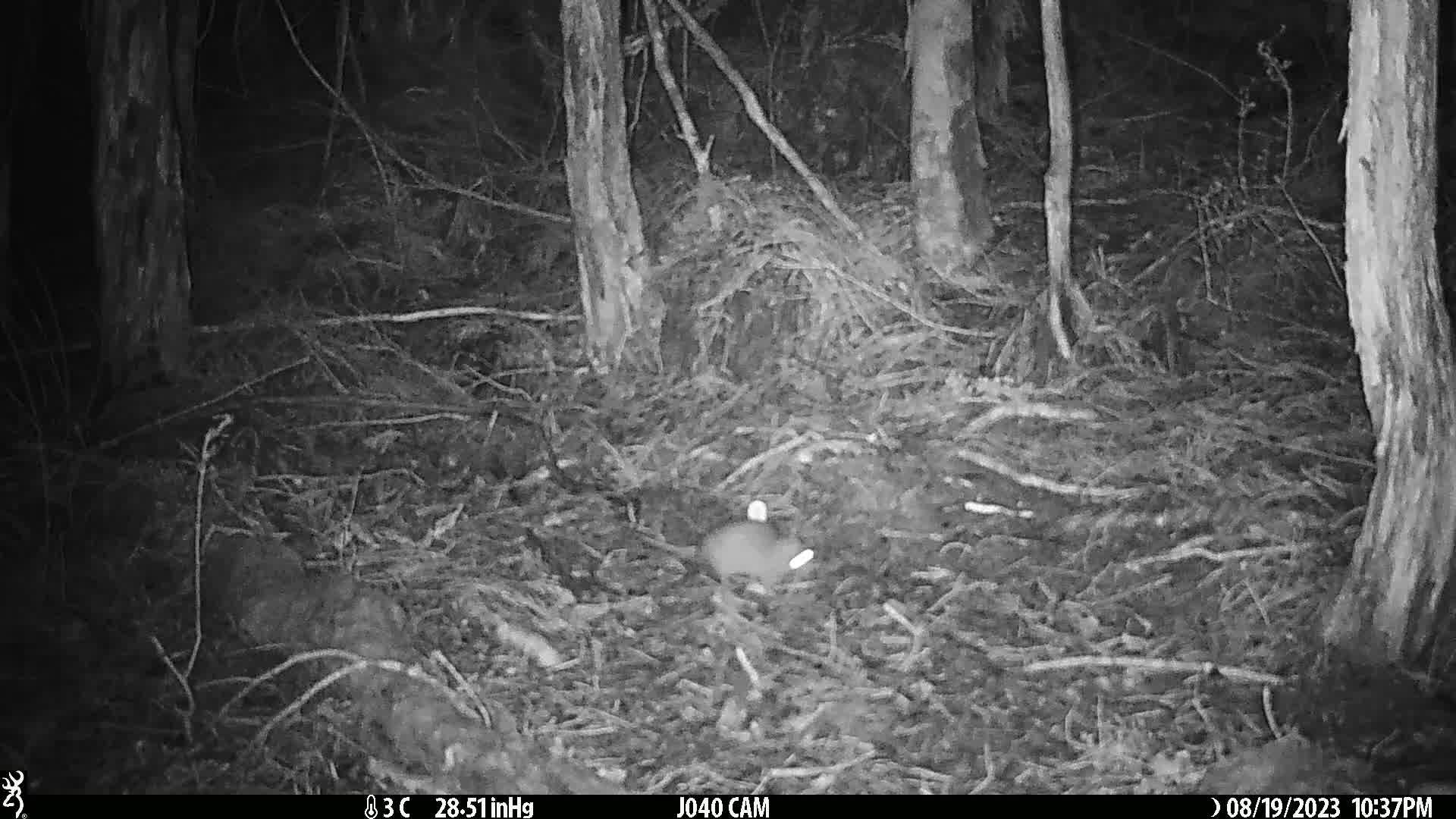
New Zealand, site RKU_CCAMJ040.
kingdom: Animalia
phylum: Chordata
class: Mammalia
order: Rodentia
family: Muridae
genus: Rattus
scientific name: Rattus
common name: rat